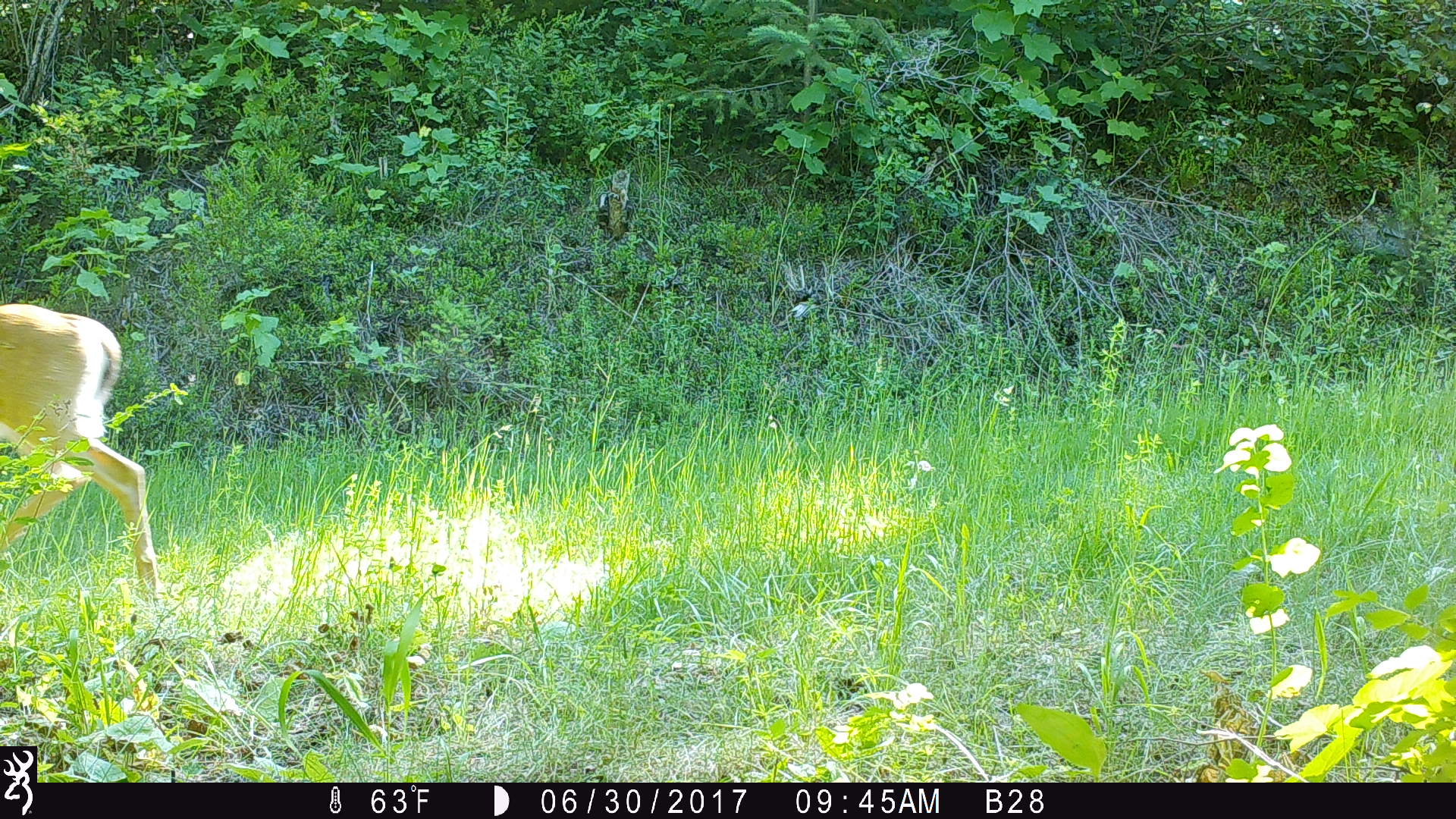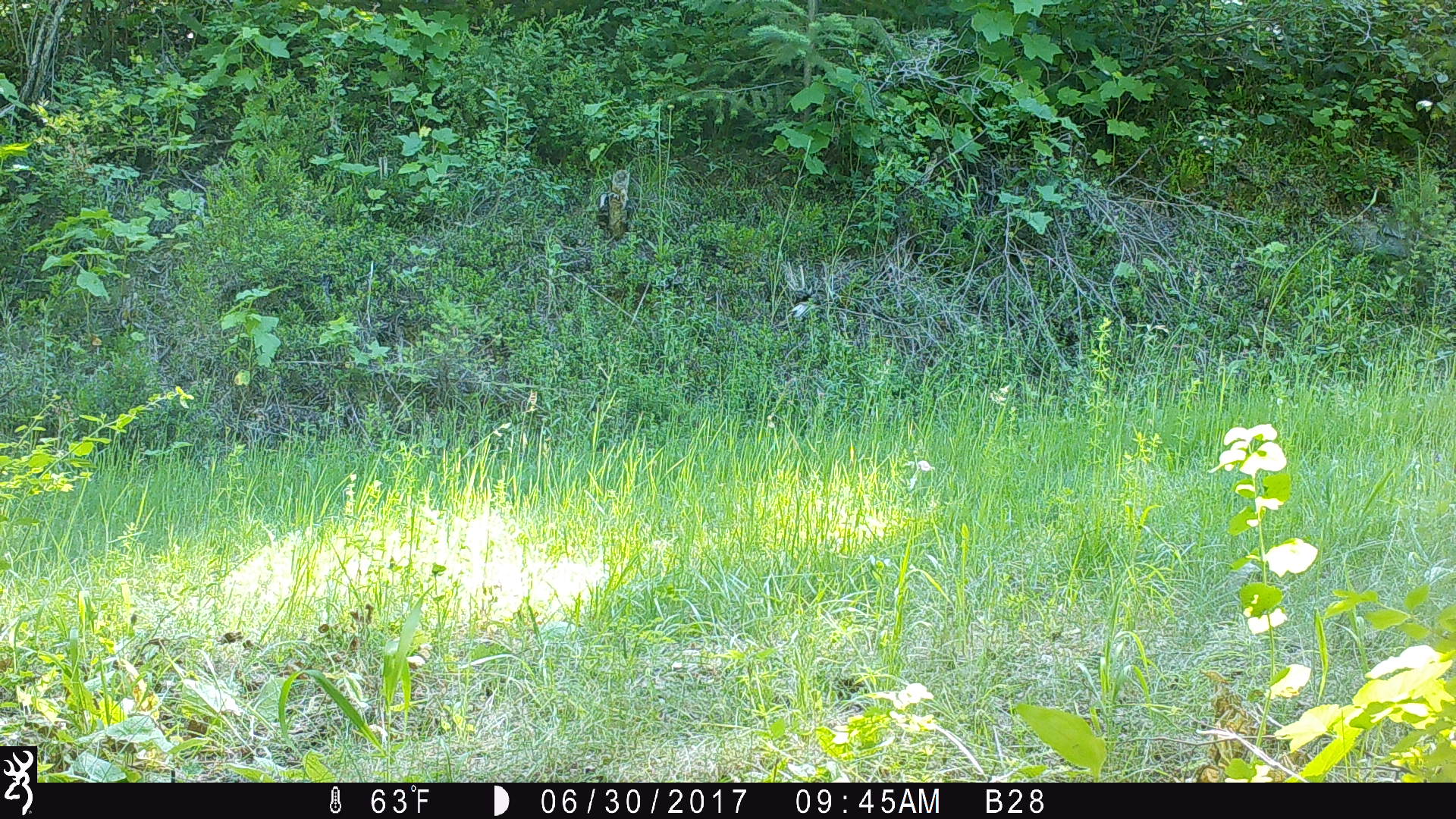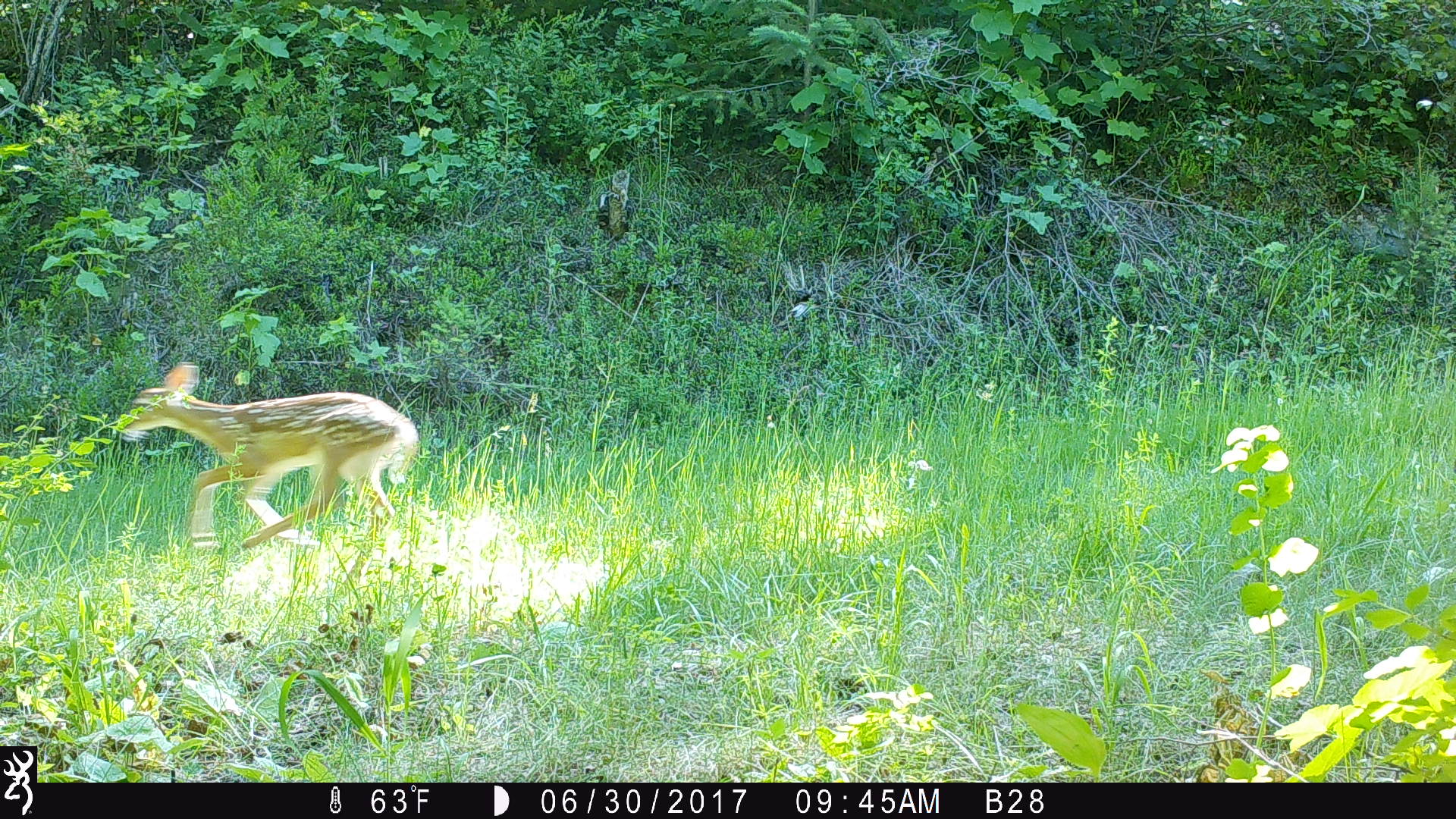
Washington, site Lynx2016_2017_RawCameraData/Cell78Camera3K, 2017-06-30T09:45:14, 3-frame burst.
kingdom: Animalia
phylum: Chordata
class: Mammalia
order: Artiodactyla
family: Cervidae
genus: Odocoileus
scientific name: Odocoileus hemionus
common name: mule deer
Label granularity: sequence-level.